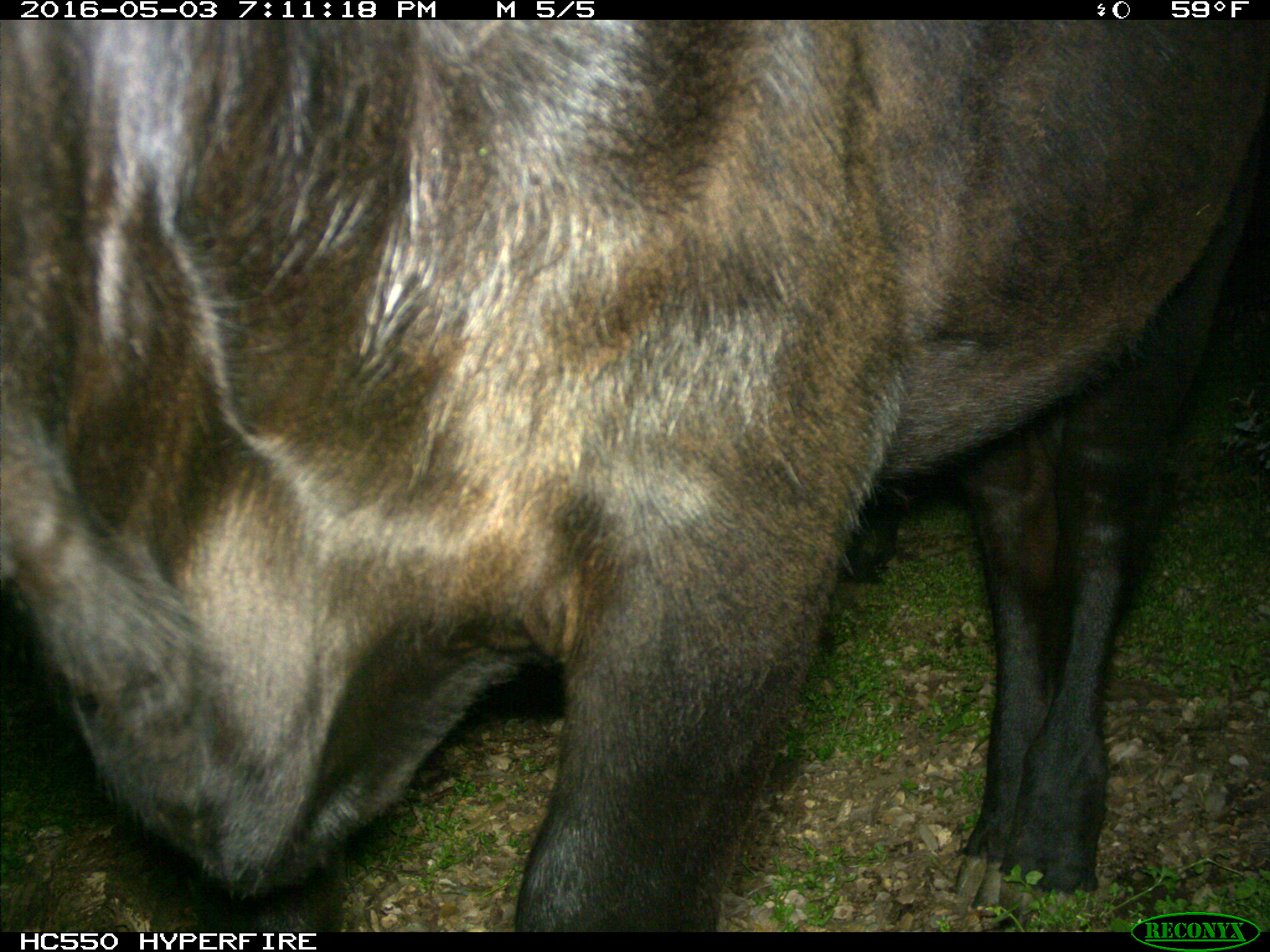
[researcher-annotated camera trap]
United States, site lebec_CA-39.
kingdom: Animalia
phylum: Chordata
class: Mammalia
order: Artiodactyla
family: Bovidae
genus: Bos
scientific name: Bos taurus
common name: domestic cow